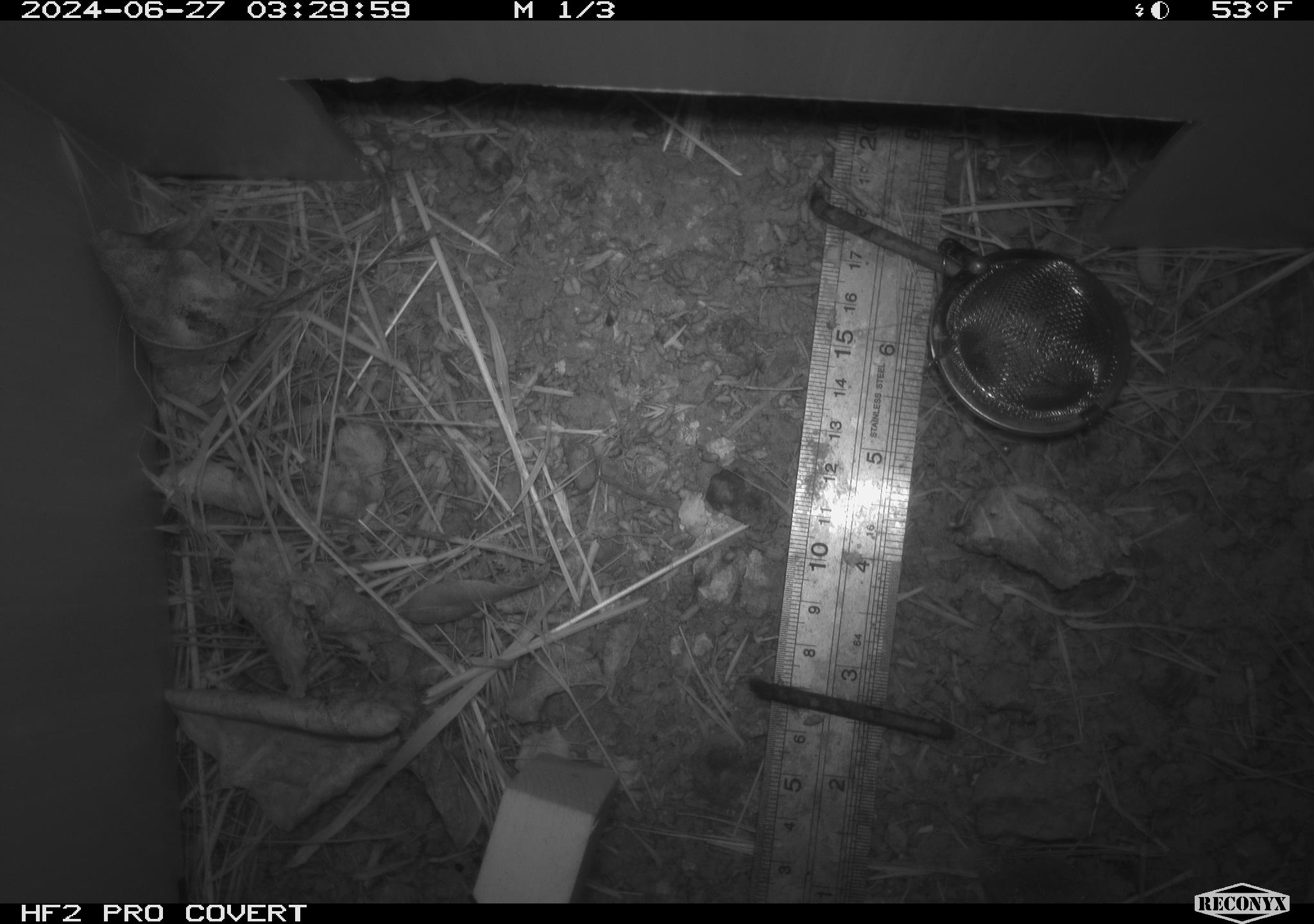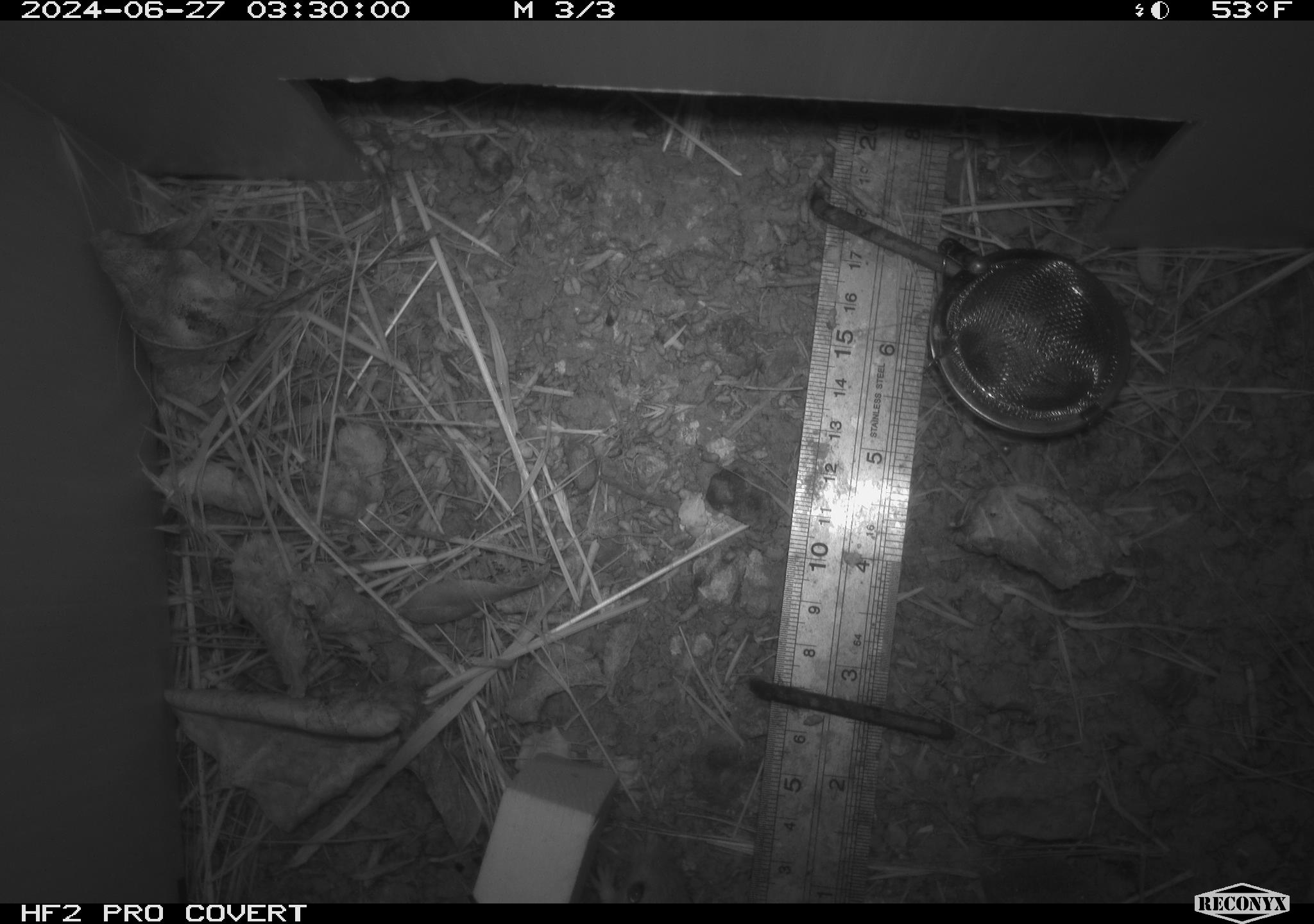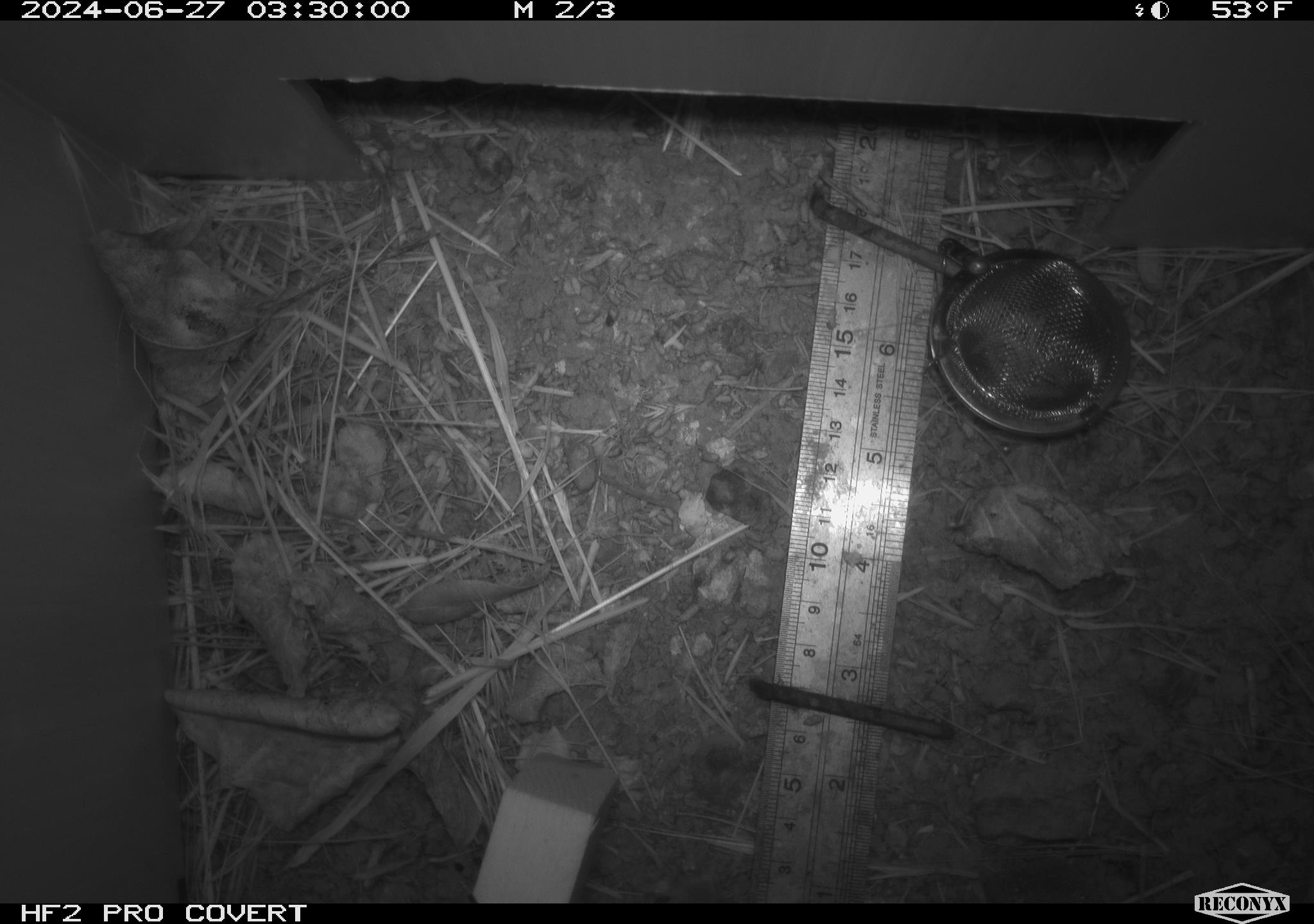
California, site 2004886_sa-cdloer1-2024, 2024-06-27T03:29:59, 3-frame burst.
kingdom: Animalia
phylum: Chordata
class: Mammalia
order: Rodentia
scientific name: Rodentia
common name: mouse species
Mouse species (Rodentia).